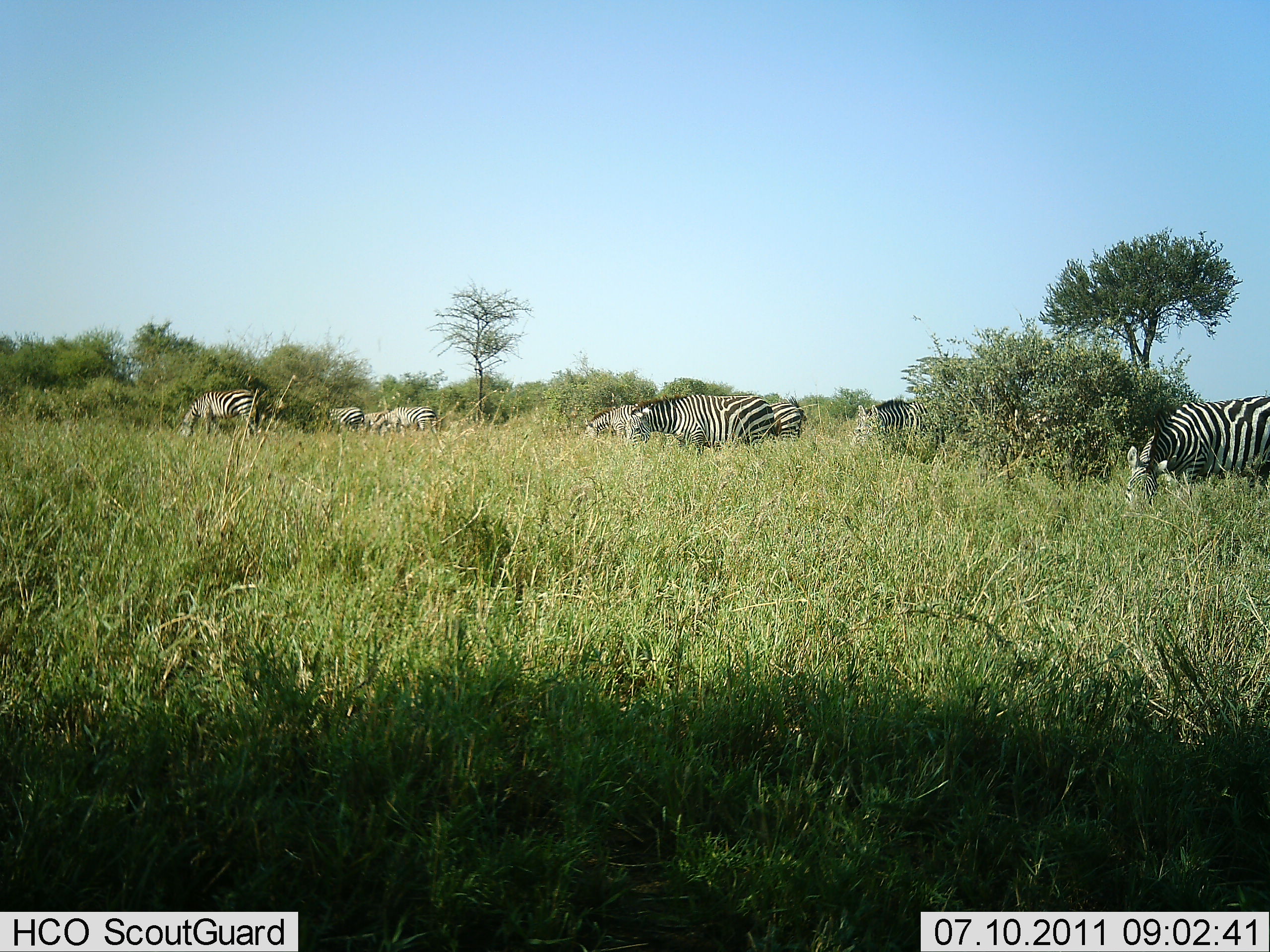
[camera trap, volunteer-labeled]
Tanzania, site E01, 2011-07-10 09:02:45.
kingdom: Animalia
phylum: Chordata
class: Mammalia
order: Perissodactyla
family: Equidae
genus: Equus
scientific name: Equus quagga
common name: plains zebra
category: zebra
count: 8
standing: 55%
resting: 0%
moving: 18%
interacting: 0%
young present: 0%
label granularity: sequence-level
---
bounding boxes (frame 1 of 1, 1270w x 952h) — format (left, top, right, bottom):
animal: (1124, 395, 1270, 513); (626, 394, 775, 458); (849, 397, 948, 465); (176, 389, 262, 439); (582, 404, 635, 441); (768, 395, 808, 442); (391, 406, 438, 435)